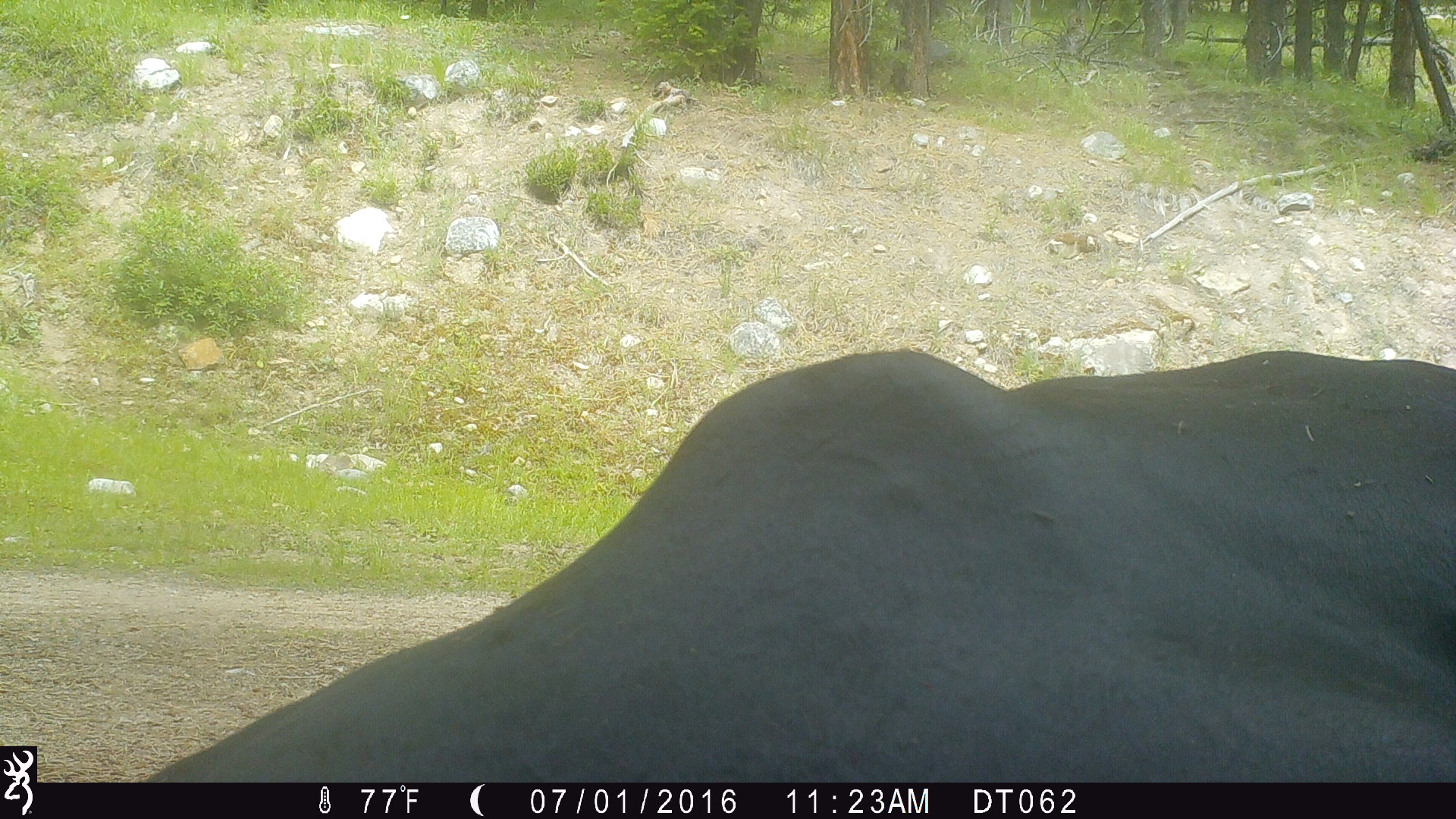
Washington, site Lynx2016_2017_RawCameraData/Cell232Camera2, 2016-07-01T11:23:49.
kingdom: Animalia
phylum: Chordata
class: Mammalia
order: Artiodactyla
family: Bovidae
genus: Bos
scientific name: Bos taurus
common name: domestic cattle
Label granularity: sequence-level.